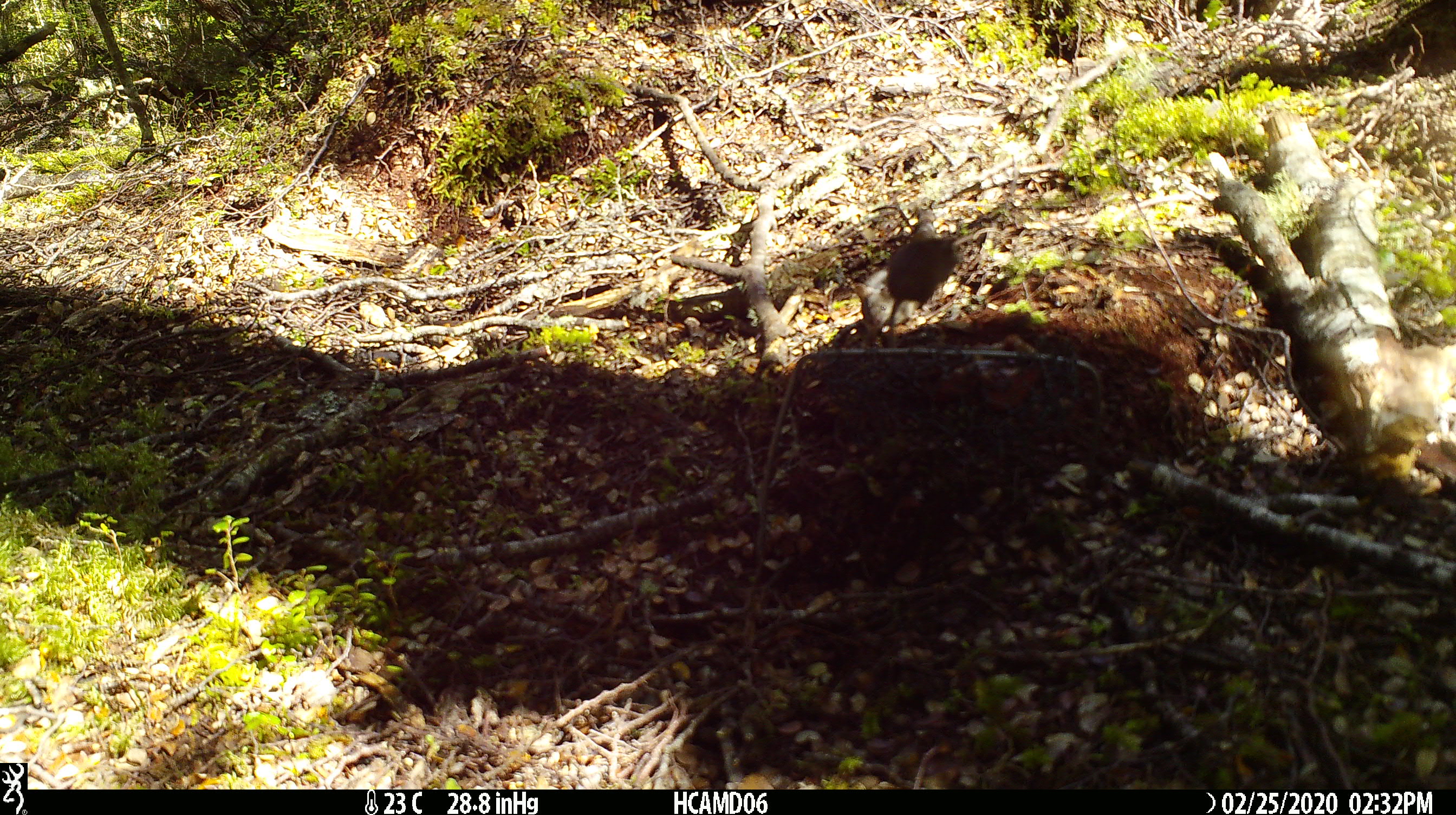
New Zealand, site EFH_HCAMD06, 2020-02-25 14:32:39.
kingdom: Animalia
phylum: Chordata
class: Mammalia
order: Rodentia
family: Muridae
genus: Mus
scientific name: Mus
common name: mouse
Mouse (Mus).